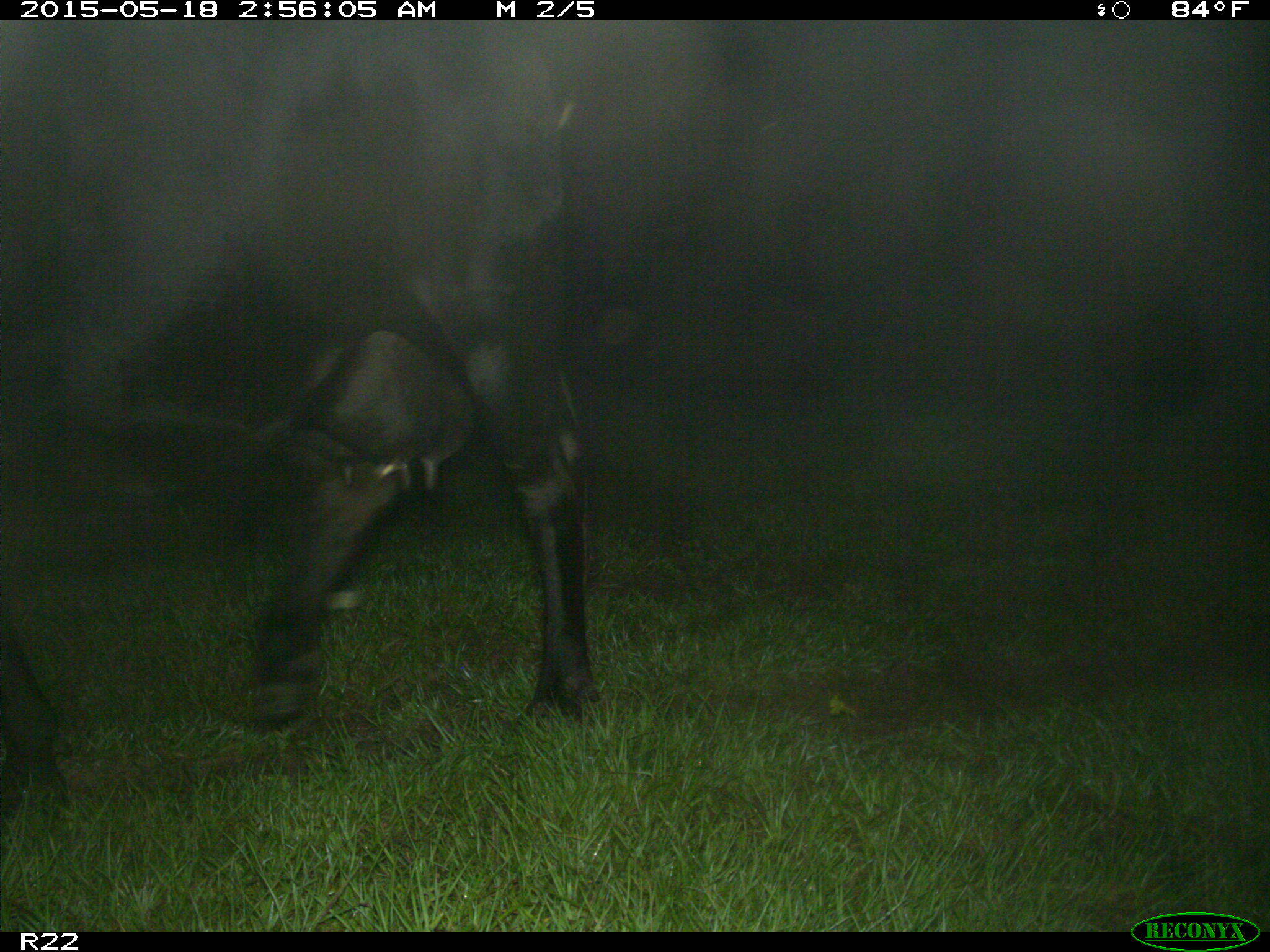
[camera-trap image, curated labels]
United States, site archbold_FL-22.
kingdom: Animalia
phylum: Chordata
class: Mammalia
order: Artiodactyla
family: Bovidae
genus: Bos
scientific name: Bos taurus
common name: domestic cow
Bos taurus (domestic cow).